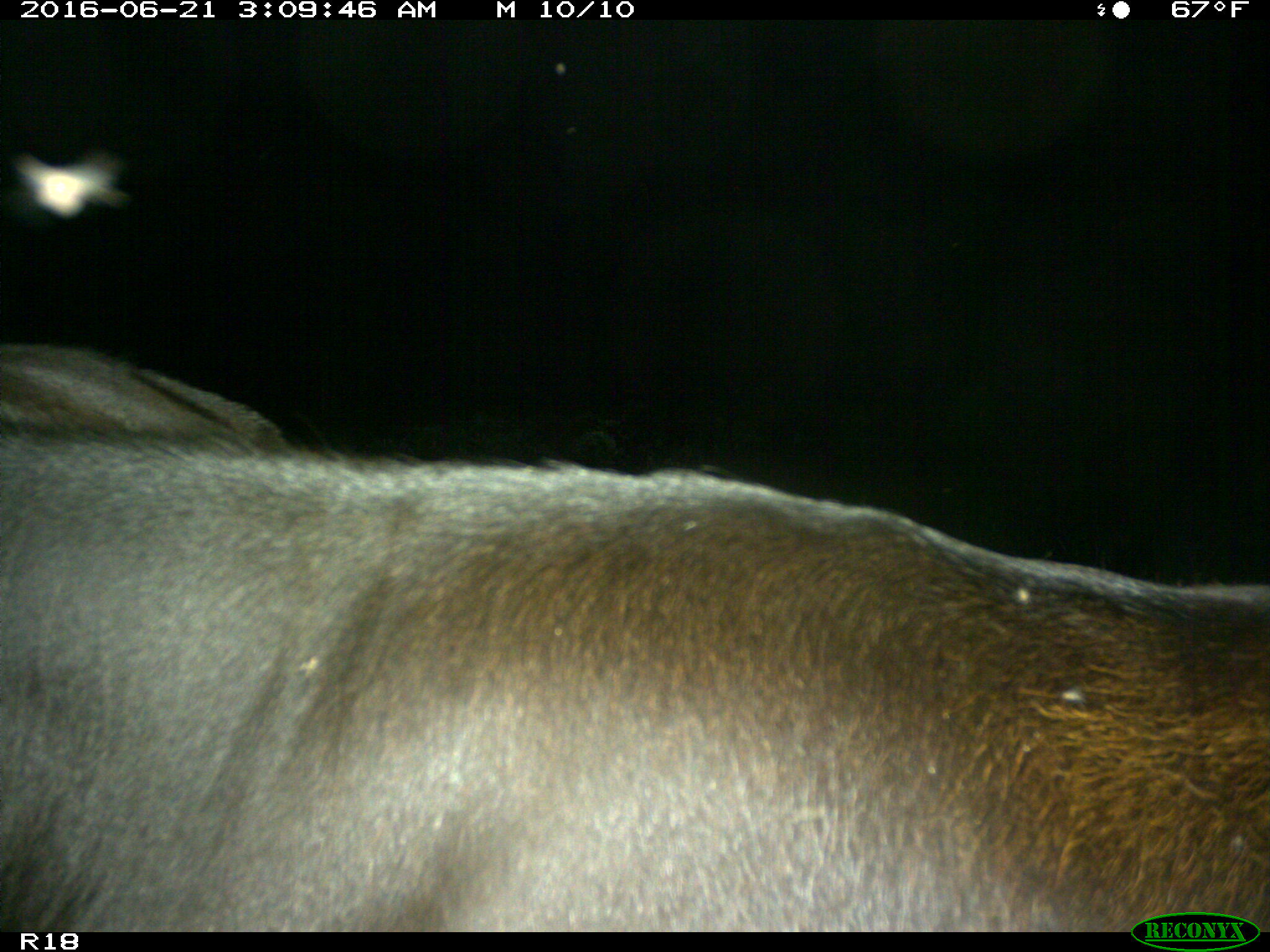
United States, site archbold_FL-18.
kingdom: Animalia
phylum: Chordata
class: Mammalia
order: Artiodactyla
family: Bovidae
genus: Bos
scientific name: Bos taurus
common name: domestic cow